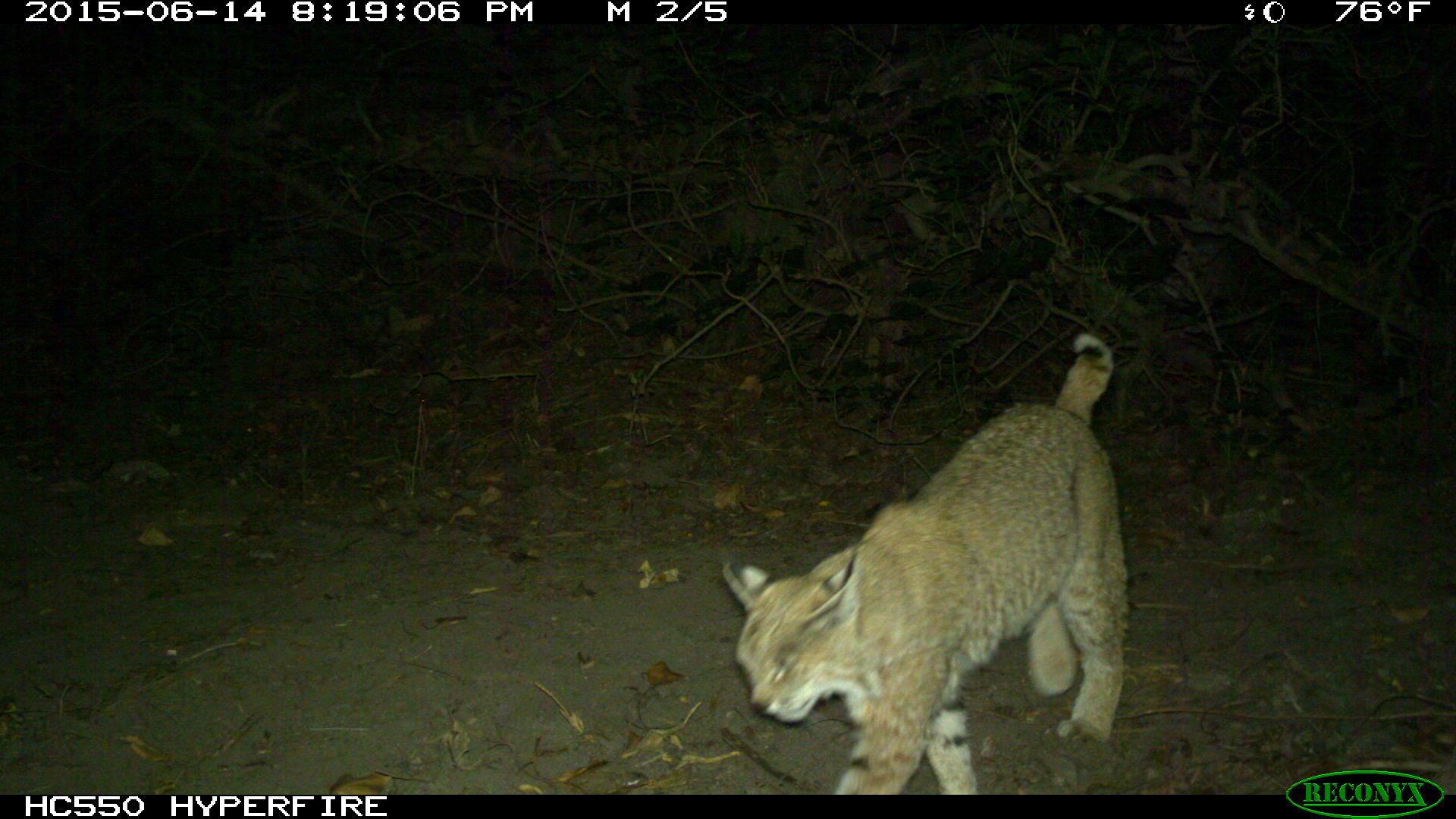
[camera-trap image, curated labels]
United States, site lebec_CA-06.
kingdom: Animalia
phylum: Chordata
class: Mammalia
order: Carnivora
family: Felidae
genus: Lynx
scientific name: Lynx rufus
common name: bobcat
Lynx rufus (bobcat).